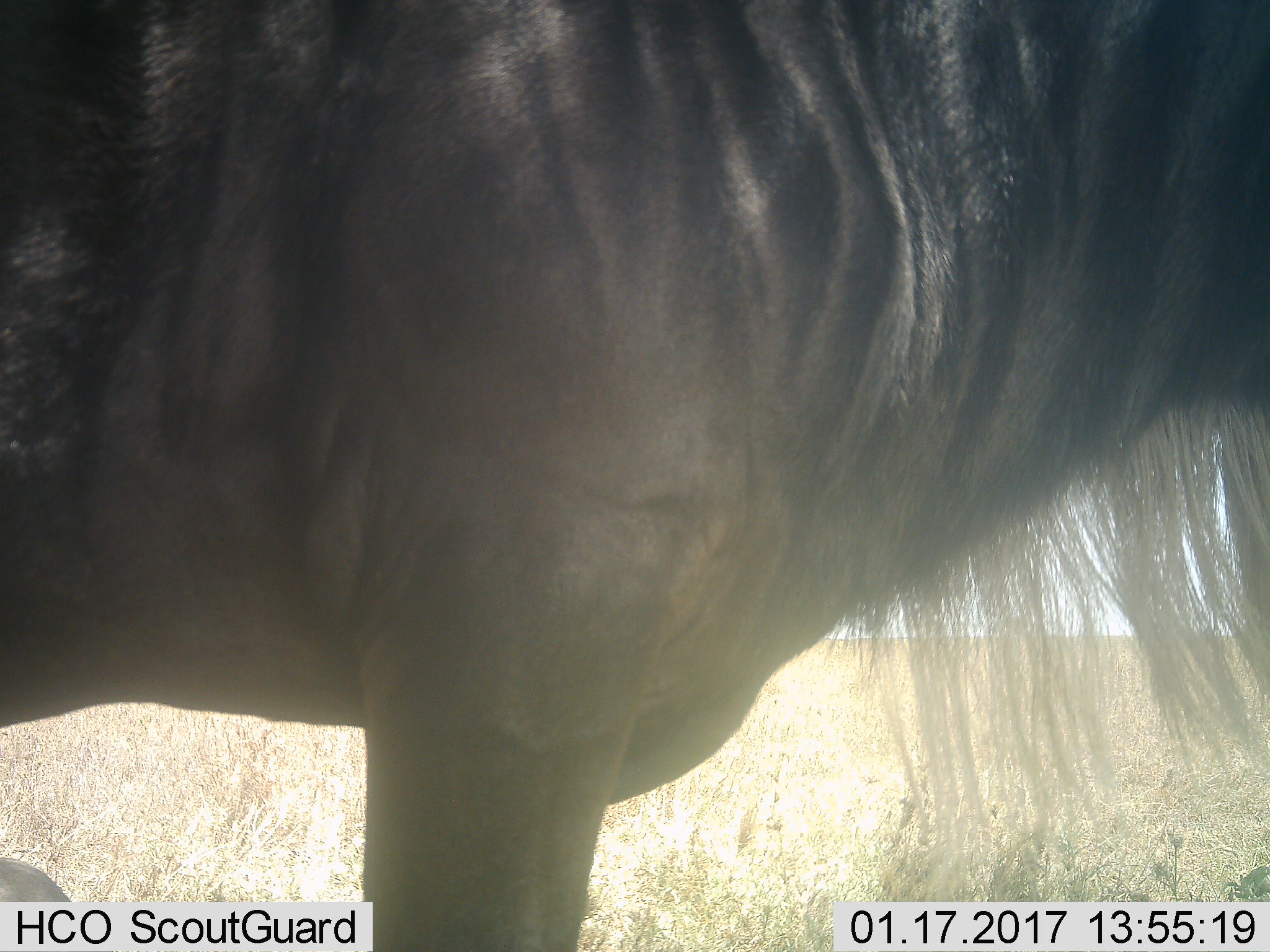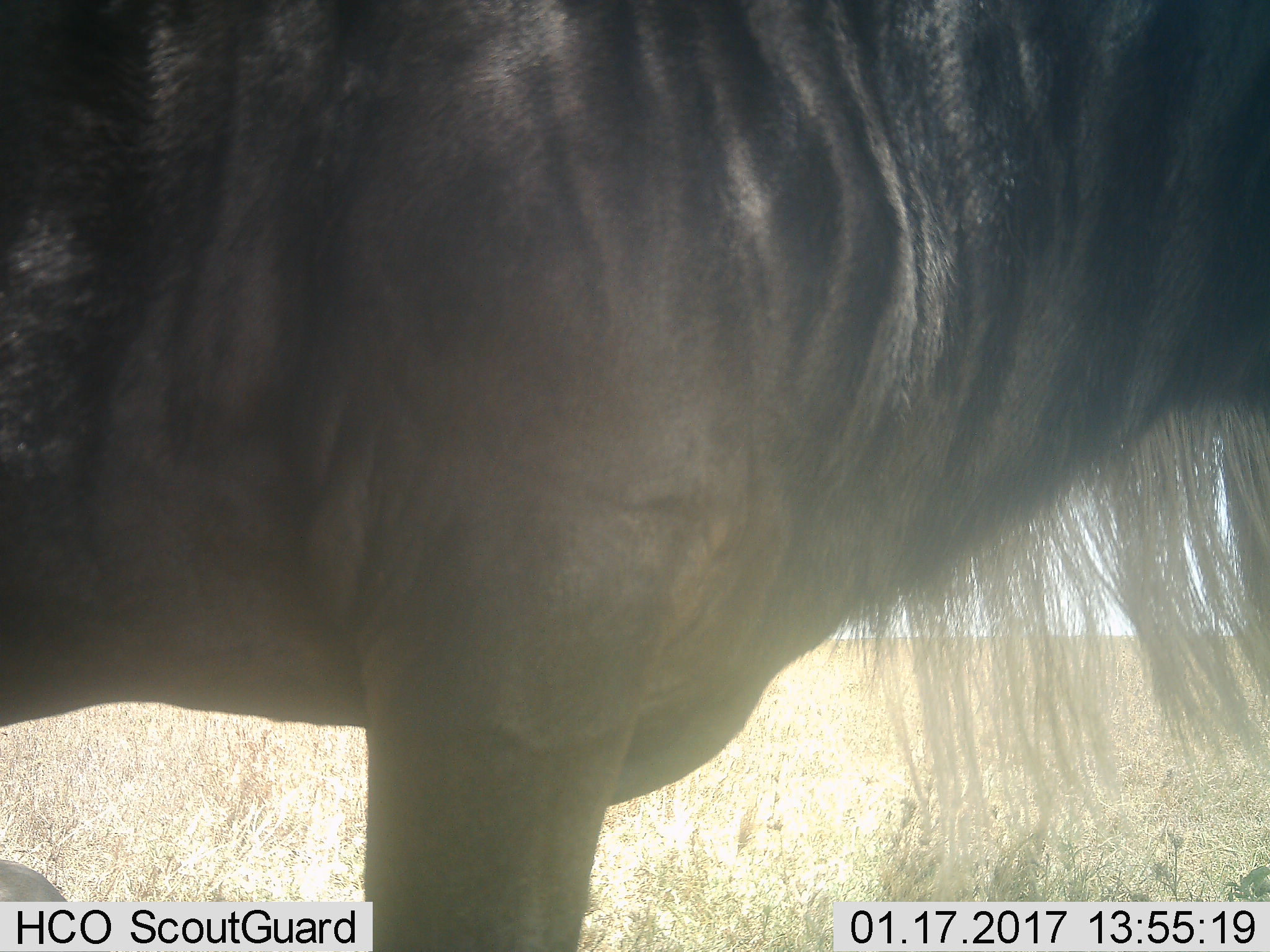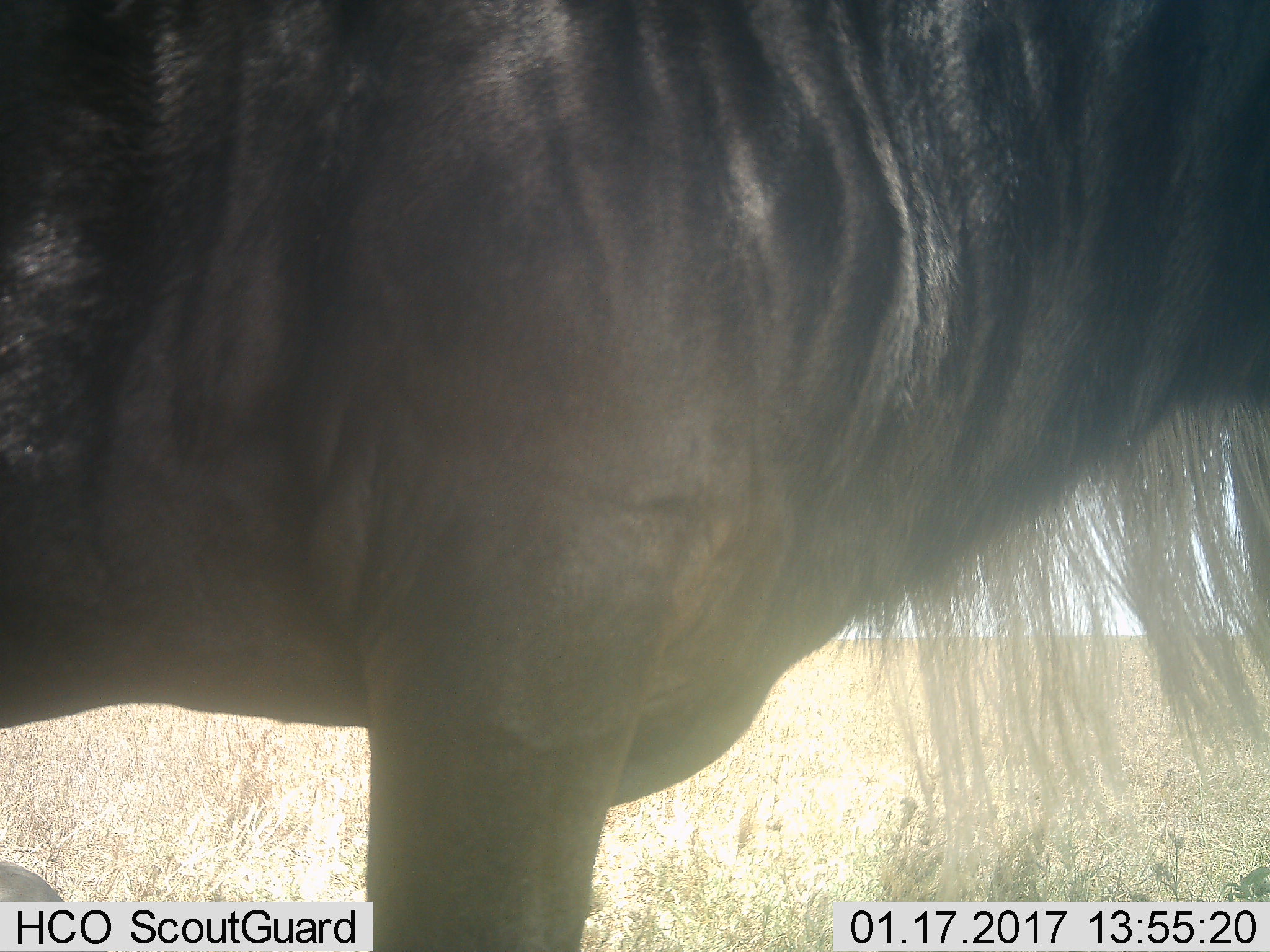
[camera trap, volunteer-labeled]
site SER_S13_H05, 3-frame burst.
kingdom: Animalia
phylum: Chordata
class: Mammalia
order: Artiodactyla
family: Bovidae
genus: Connochaetes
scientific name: Connochaetes taurinus taurinus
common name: blue wildebeest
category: wildebeestblue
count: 1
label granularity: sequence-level